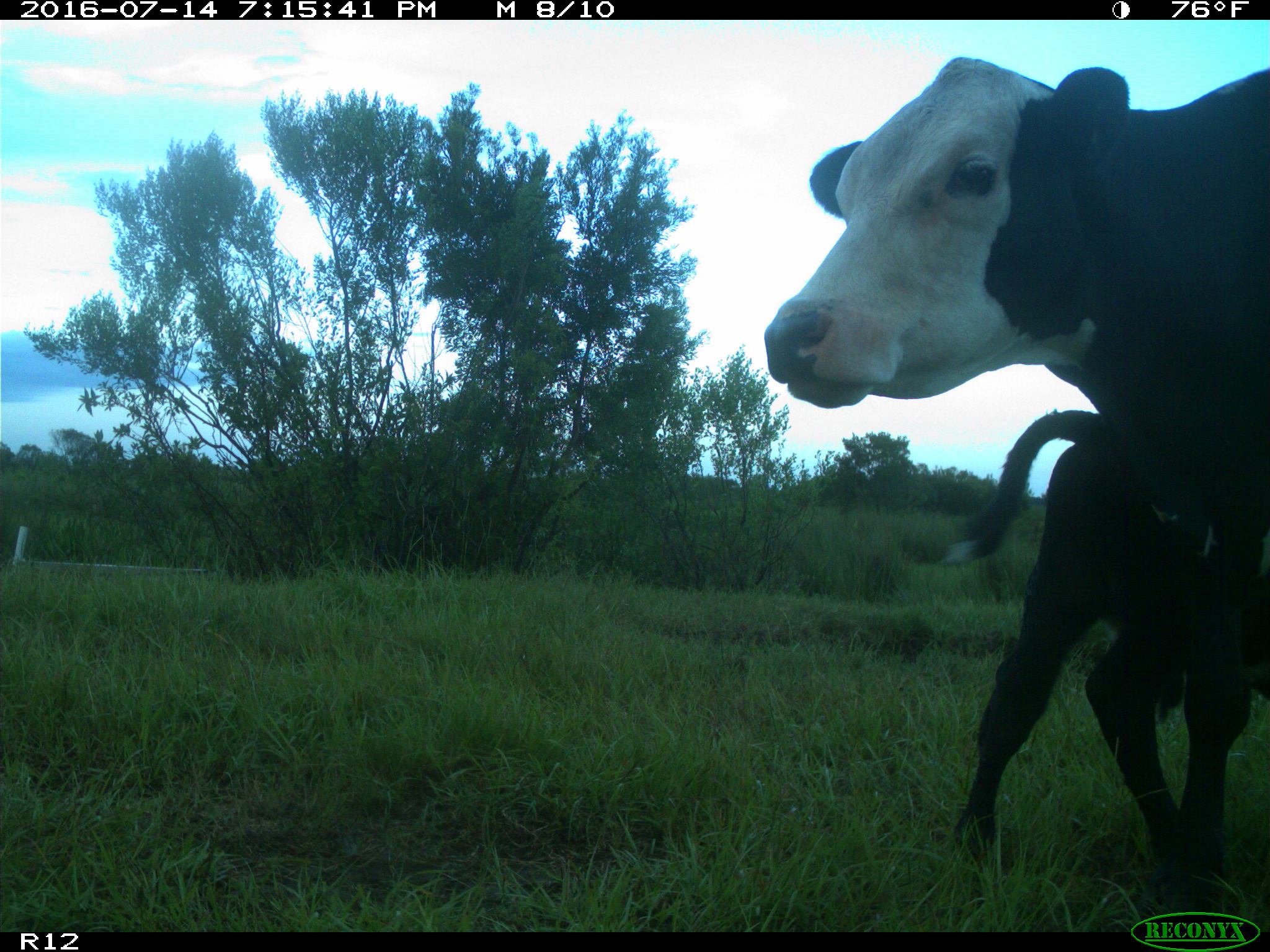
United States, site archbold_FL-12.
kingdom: Animalia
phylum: Chordata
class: Mammalia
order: Artiodactyla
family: Bovidae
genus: Bos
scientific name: Bos taurus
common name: domestic cow